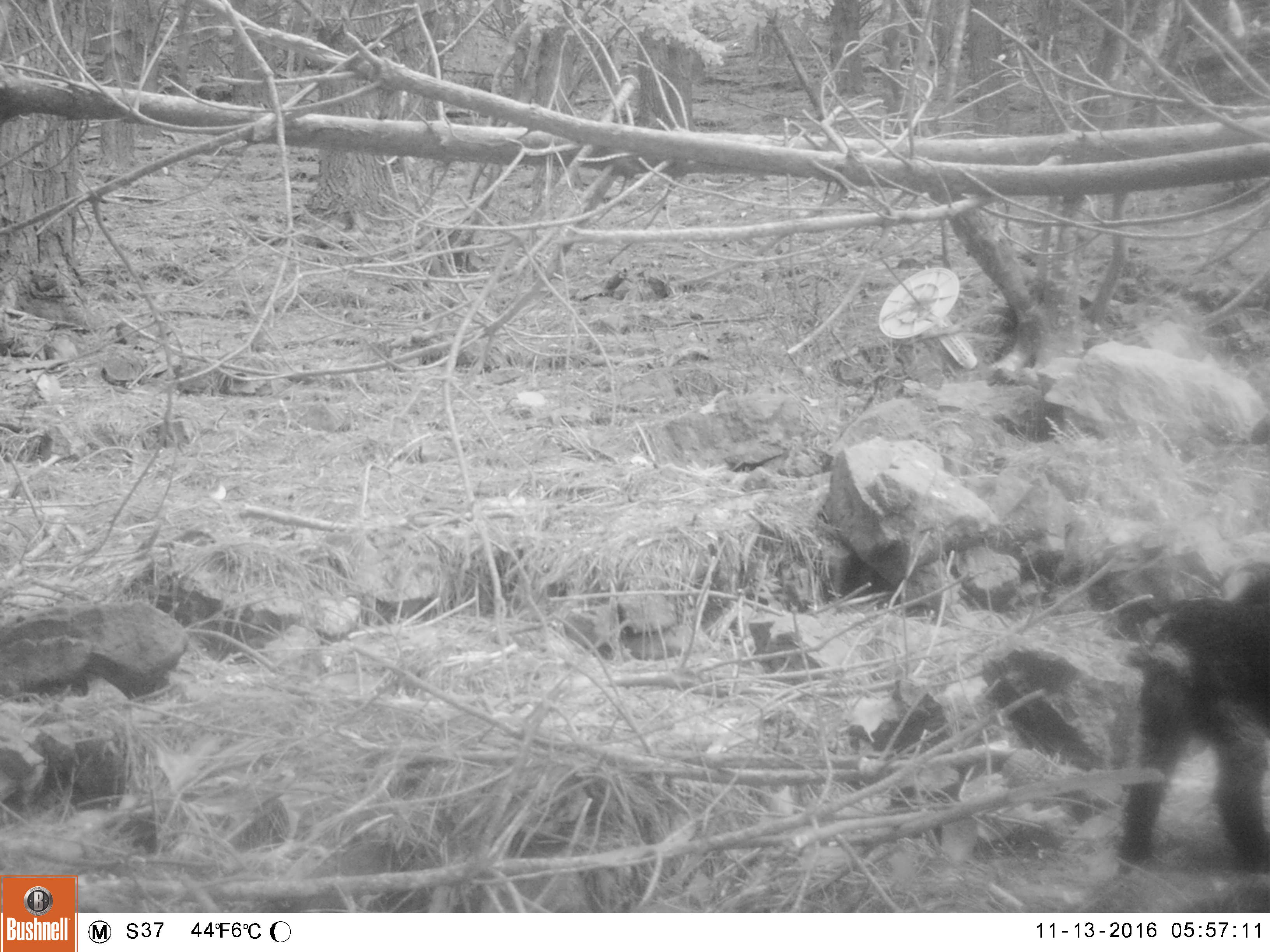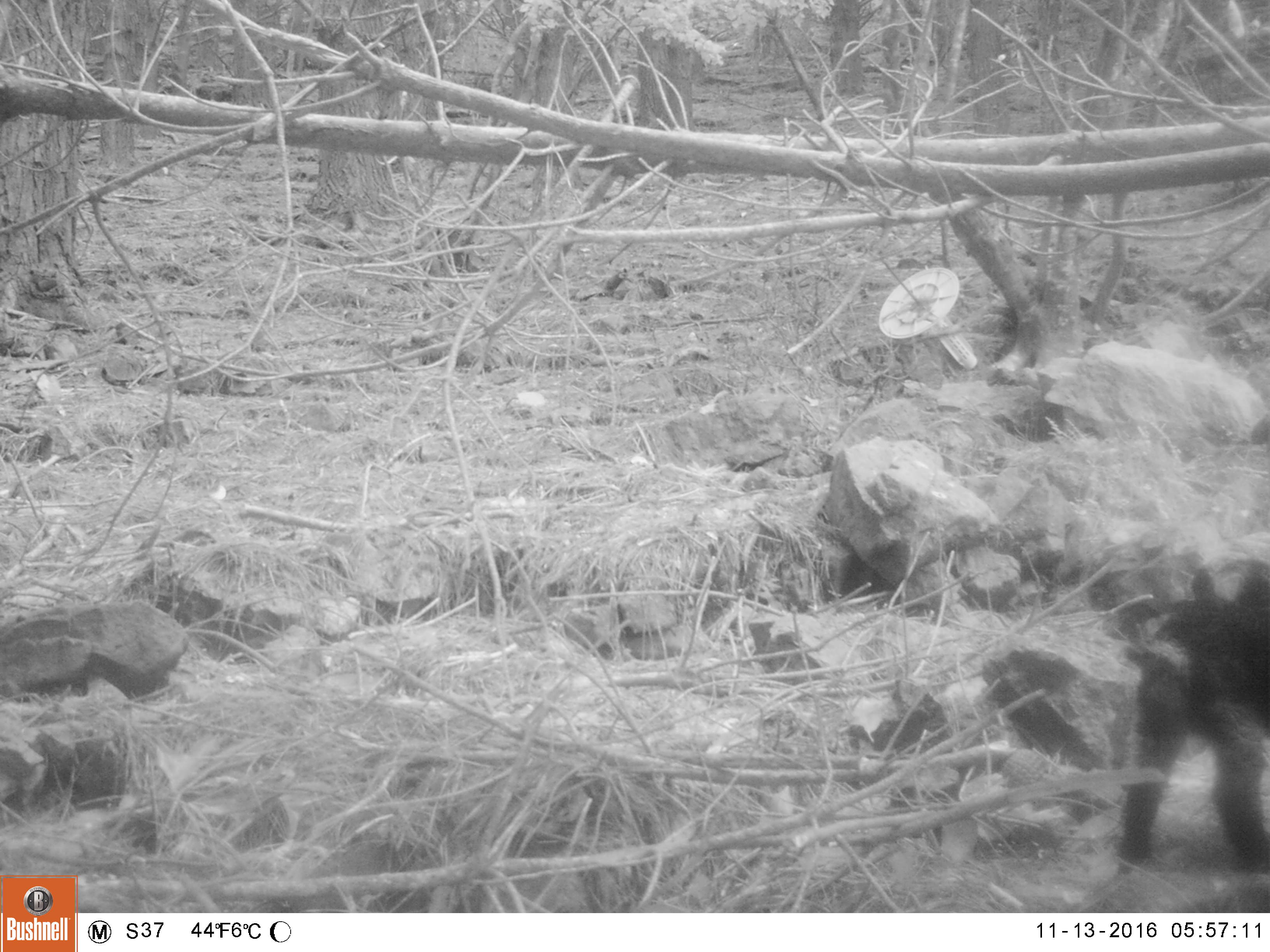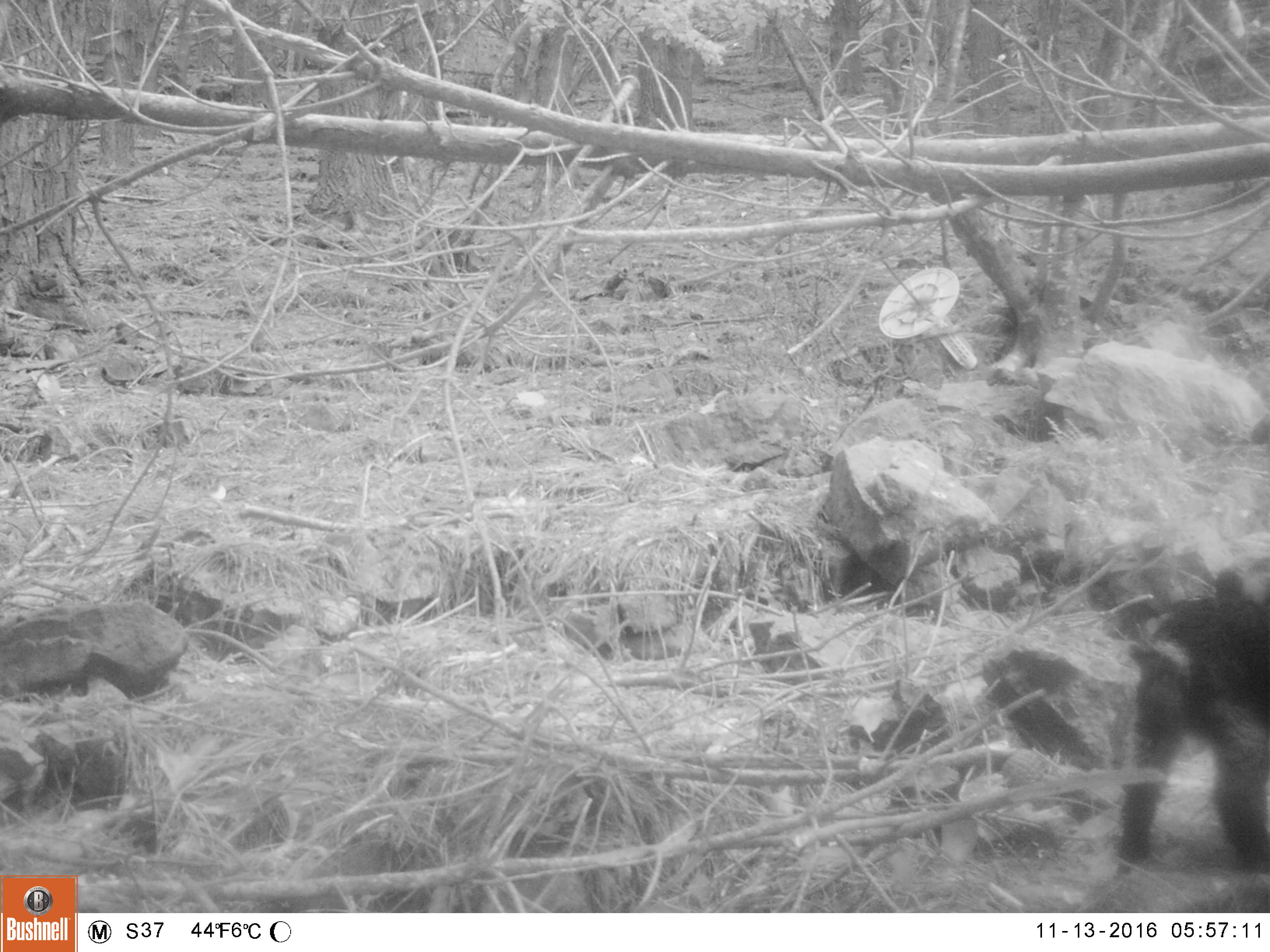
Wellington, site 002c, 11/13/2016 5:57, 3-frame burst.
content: unidentified animal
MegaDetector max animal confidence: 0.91